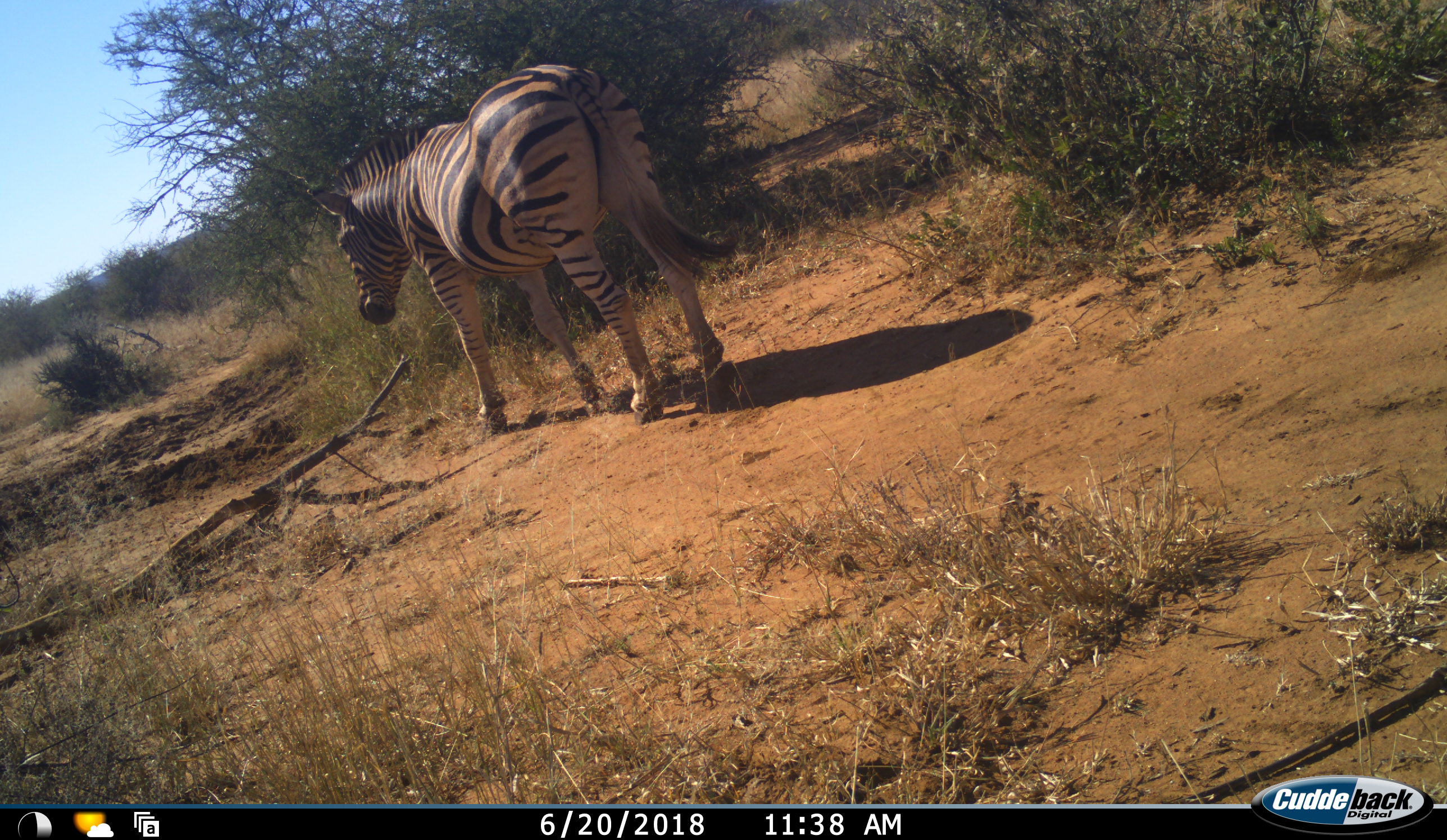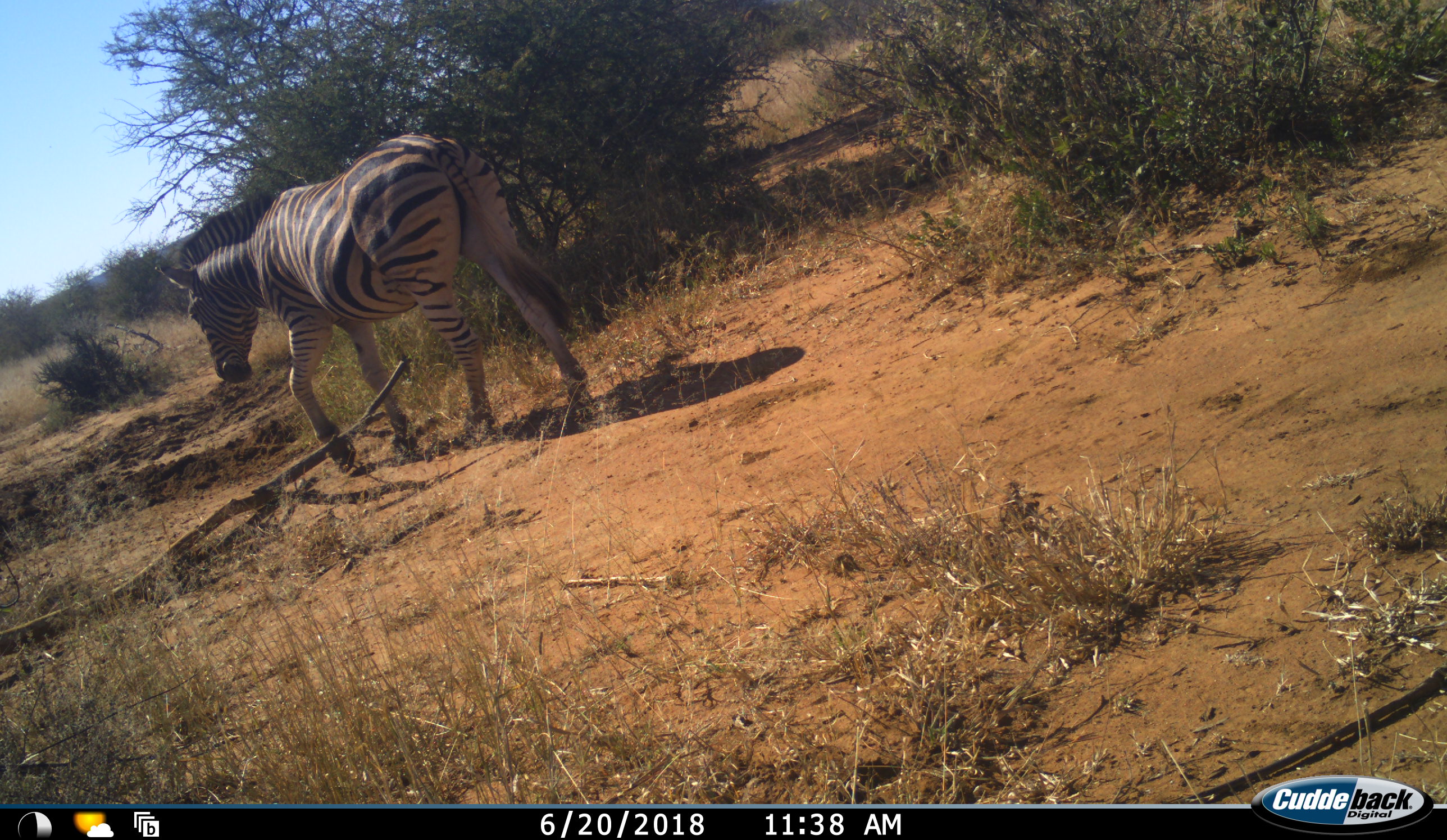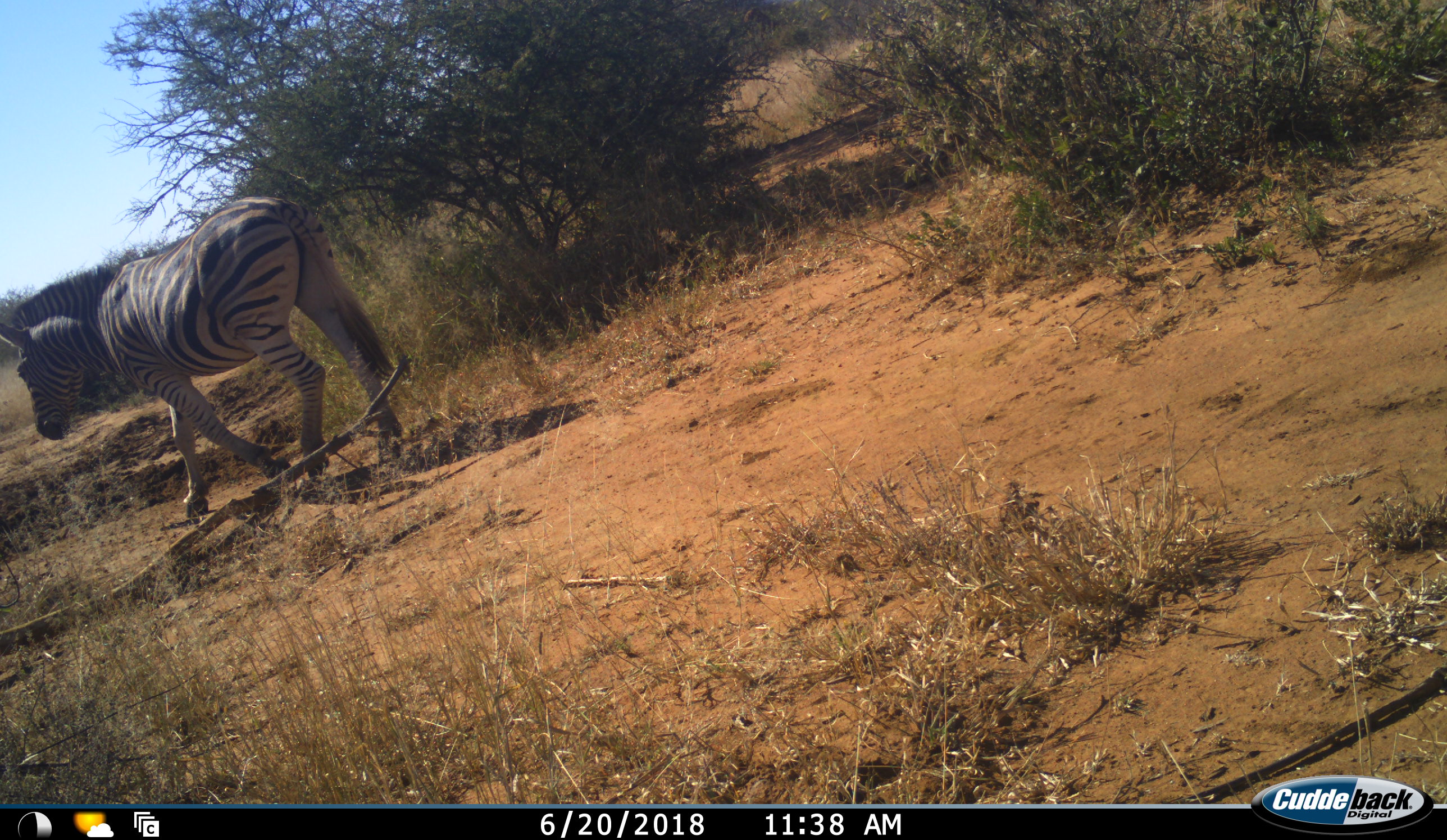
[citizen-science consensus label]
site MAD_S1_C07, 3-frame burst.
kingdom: Animalia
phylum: Chordata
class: Mammalia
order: Perissodactyla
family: Equidae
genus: Equus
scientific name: Equus quagga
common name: plains zebra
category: zebraplains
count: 1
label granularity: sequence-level